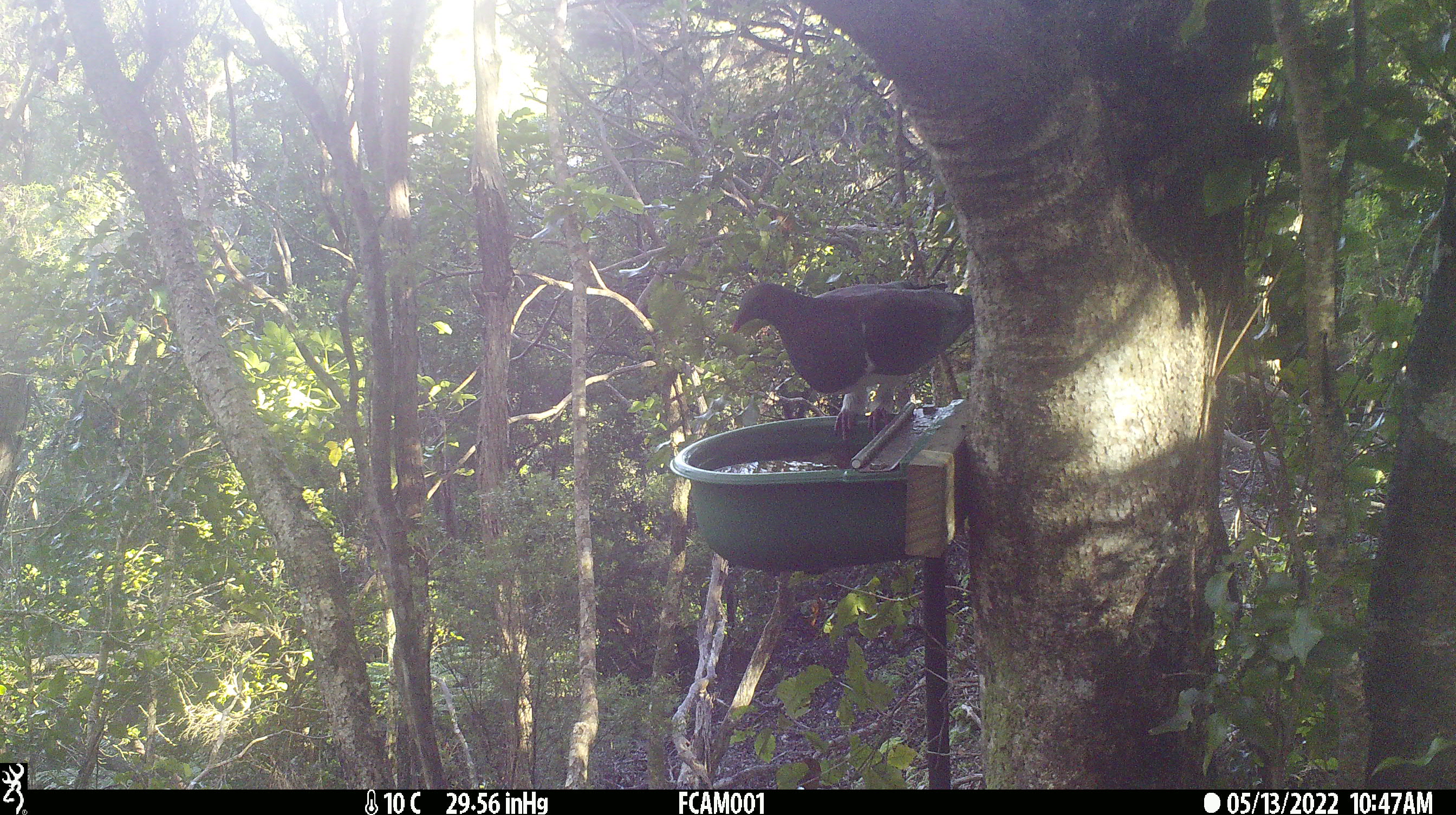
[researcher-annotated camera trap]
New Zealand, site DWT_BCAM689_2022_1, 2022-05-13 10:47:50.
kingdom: Animalia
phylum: Chordata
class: Aves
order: Columbiformes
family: Columbidae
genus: Hemiphaga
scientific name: Hemiphaga novaeseelandiae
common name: new zealand pigeon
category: kereru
Kereru (new zealand pigeon) (Hemiphaga novaeseelandiae).